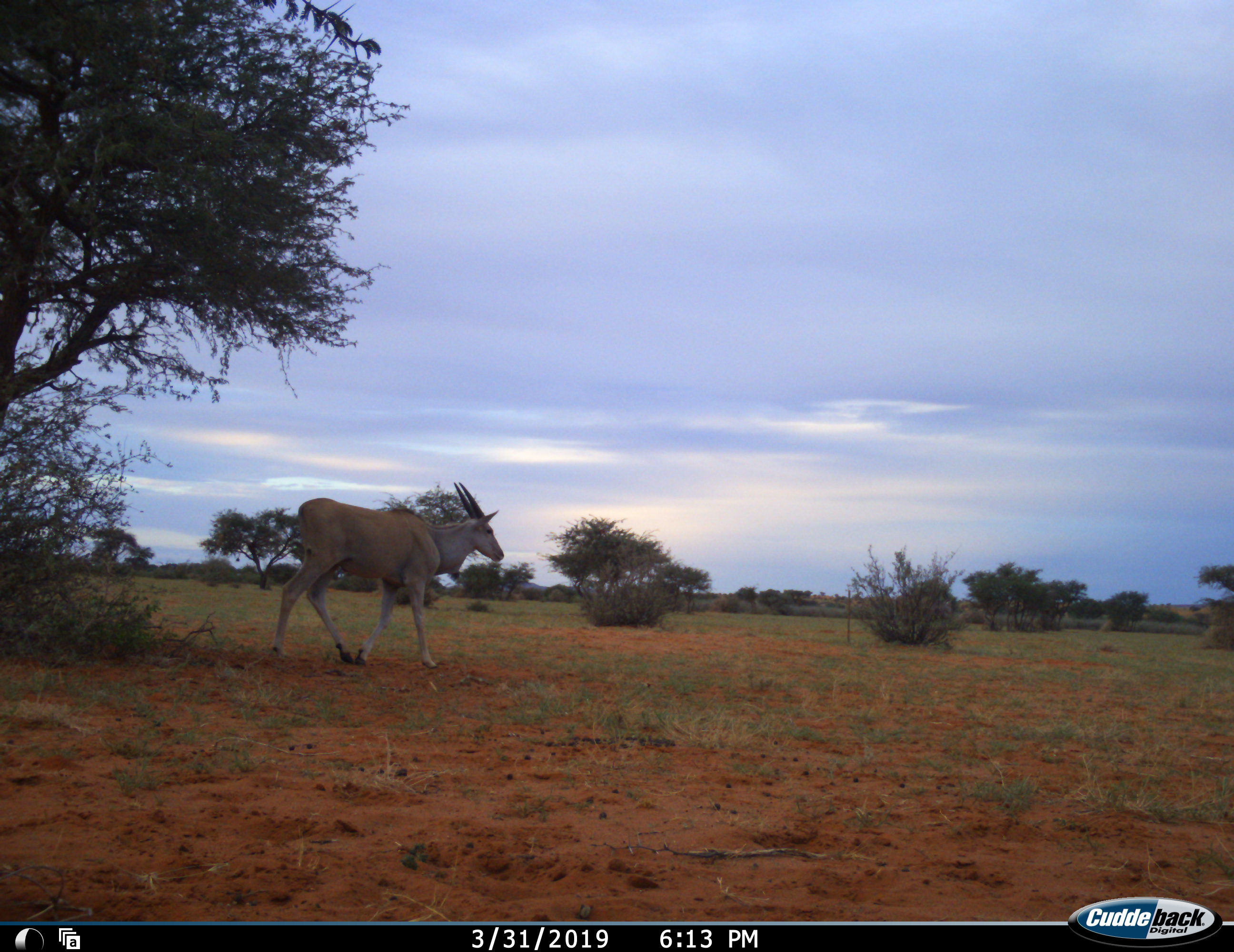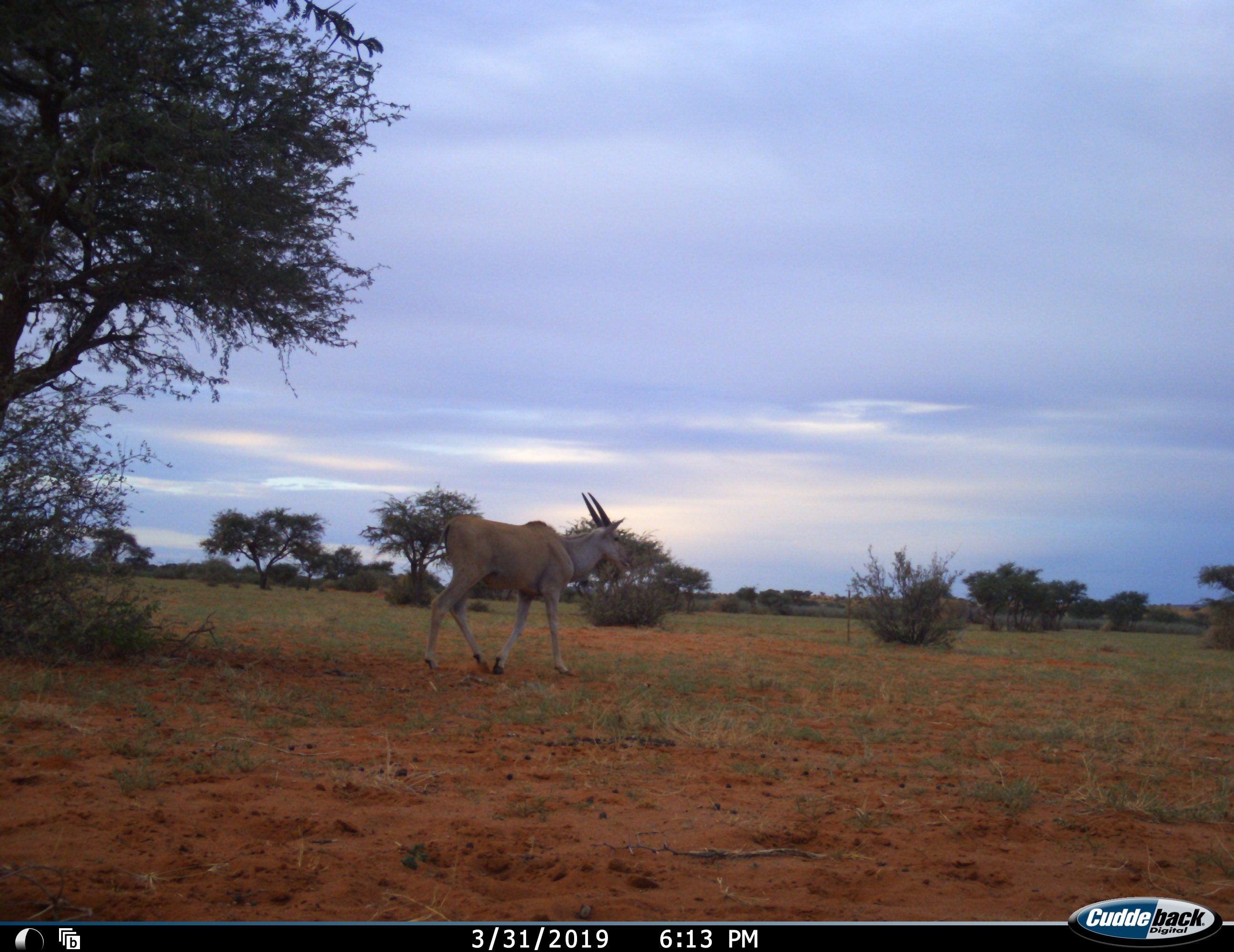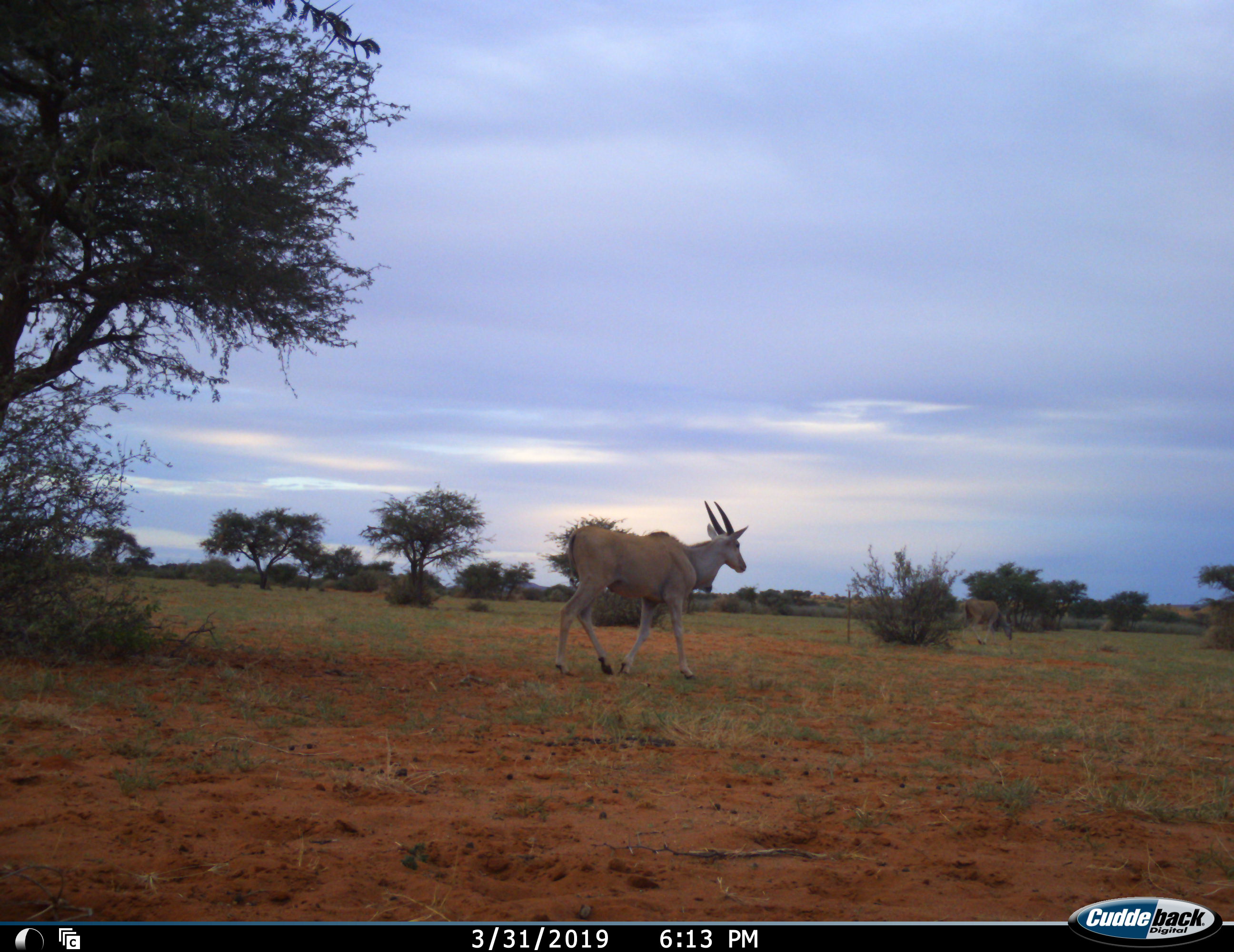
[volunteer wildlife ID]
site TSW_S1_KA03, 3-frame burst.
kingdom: Animalia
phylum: Chordata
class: Mammalia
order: Artiodactyla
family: Bovidae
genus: Tragelaphus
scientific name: Tragelaphus oryx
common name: eland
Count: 2.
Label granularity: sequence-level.